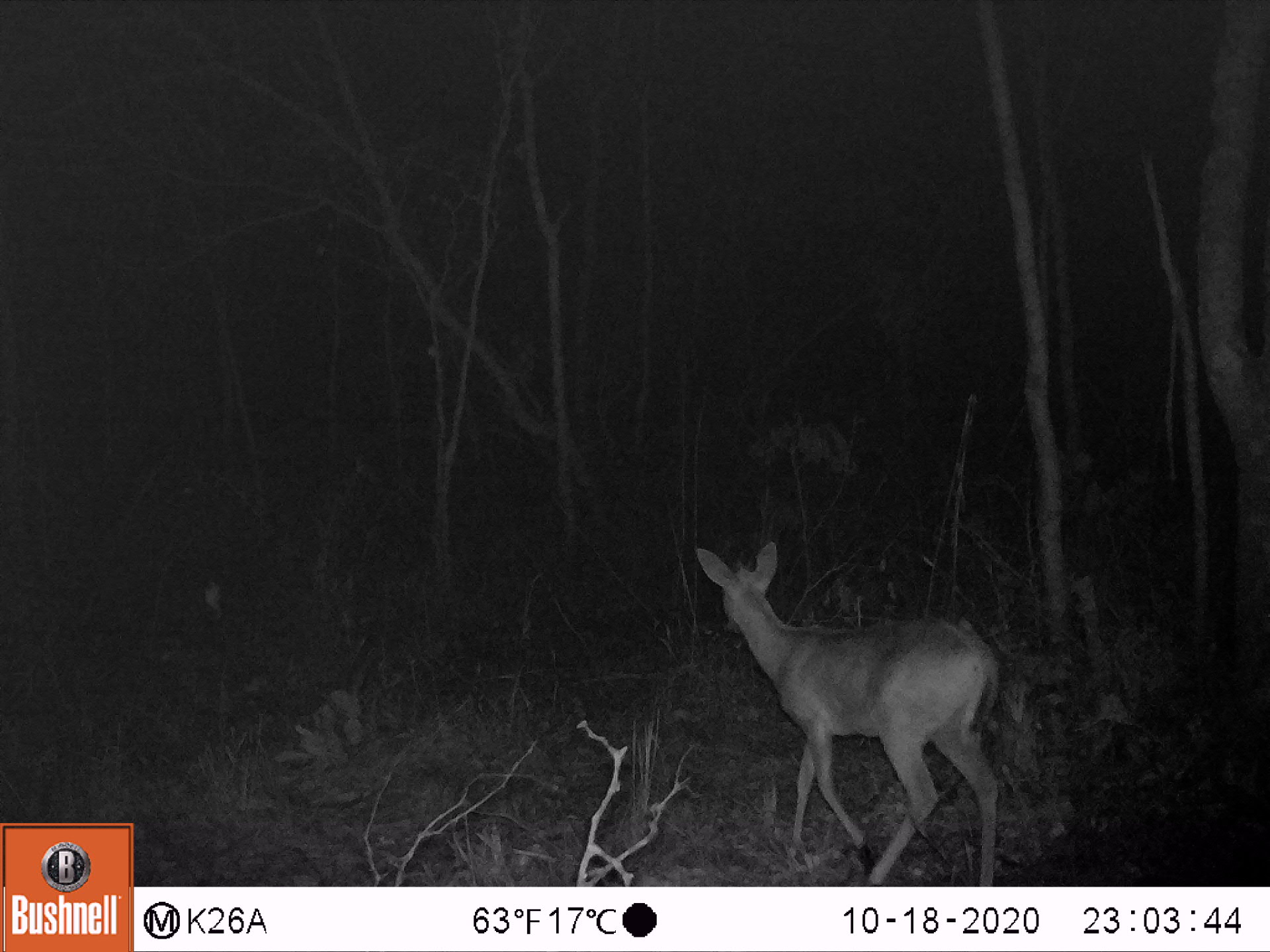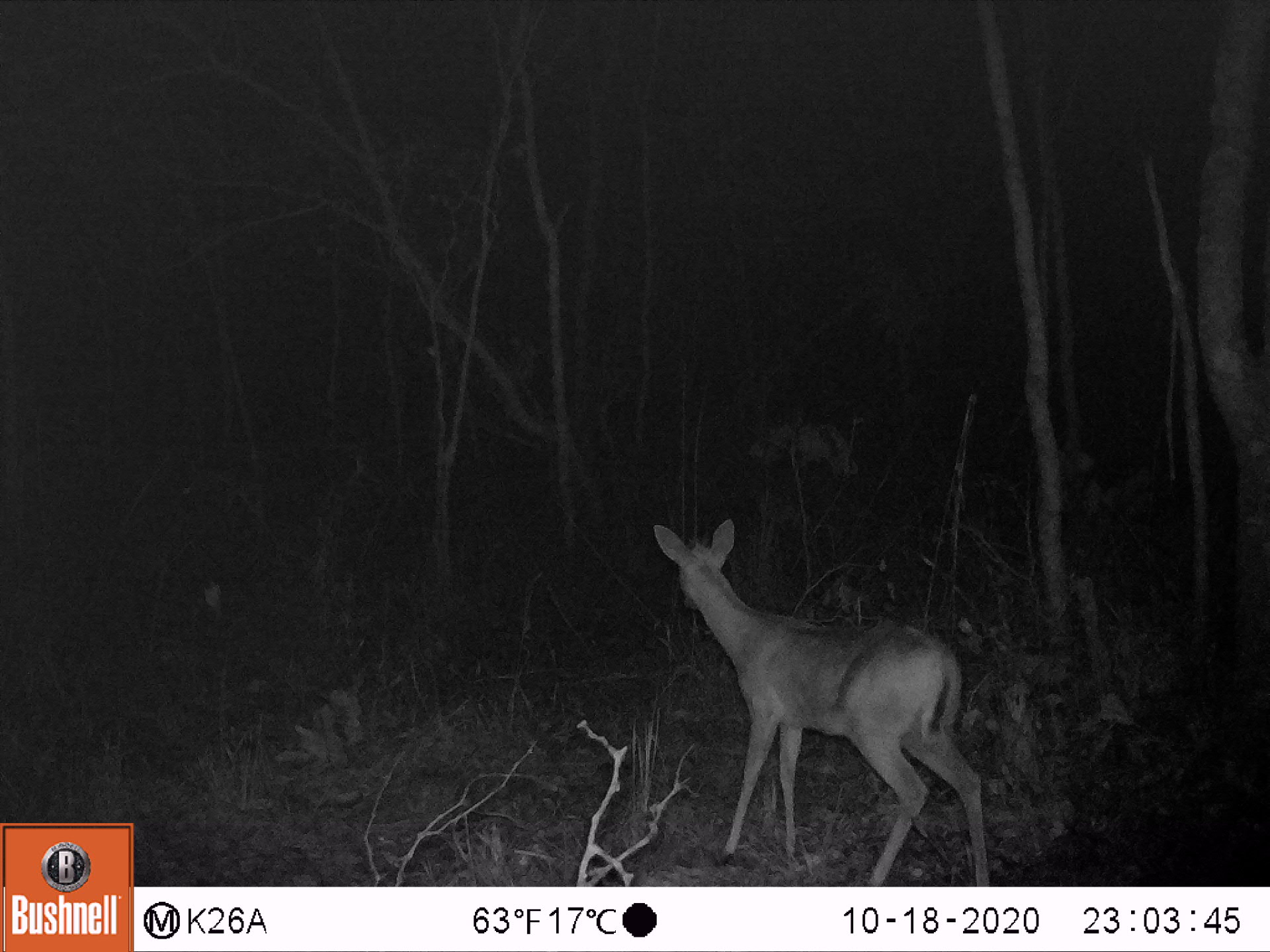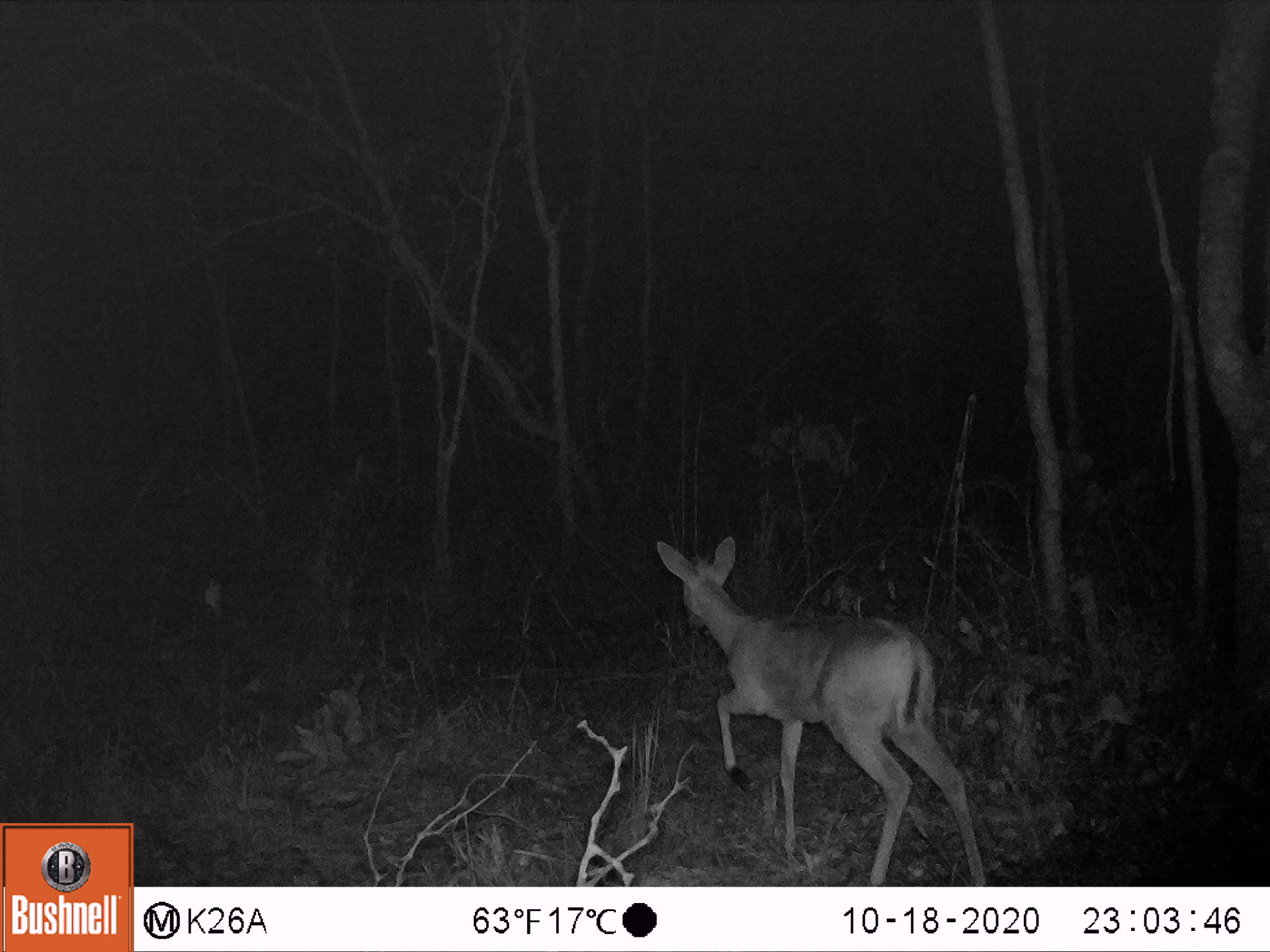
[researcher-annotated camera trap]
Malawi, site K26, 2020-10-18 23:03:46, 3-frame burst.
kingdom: Animalia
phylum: Chordata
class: Mammalia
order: Artiodactyla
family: Bovidae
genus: Sylvicapra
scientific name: Sylvicapra grimmia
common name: common duiker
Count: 1.